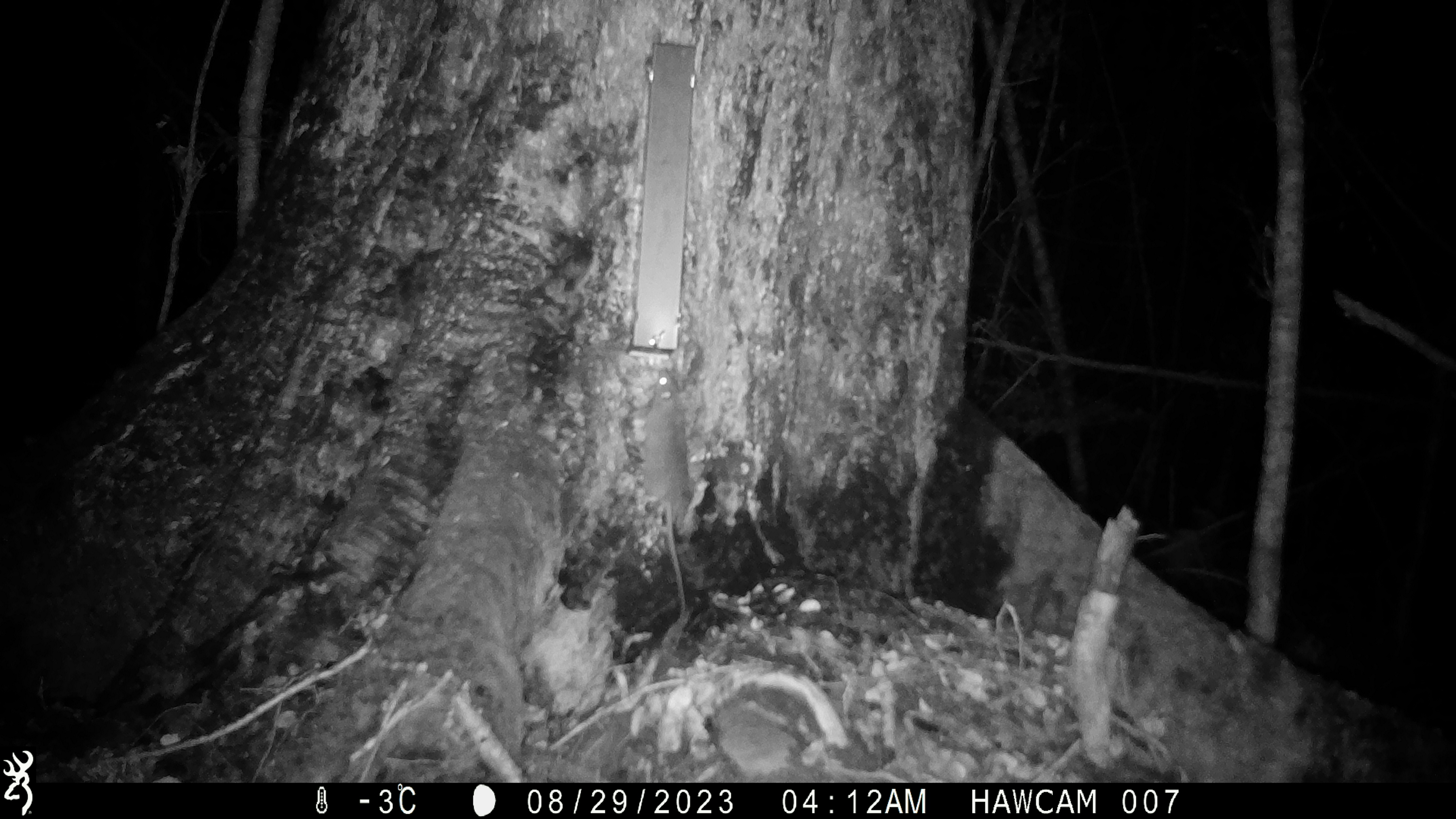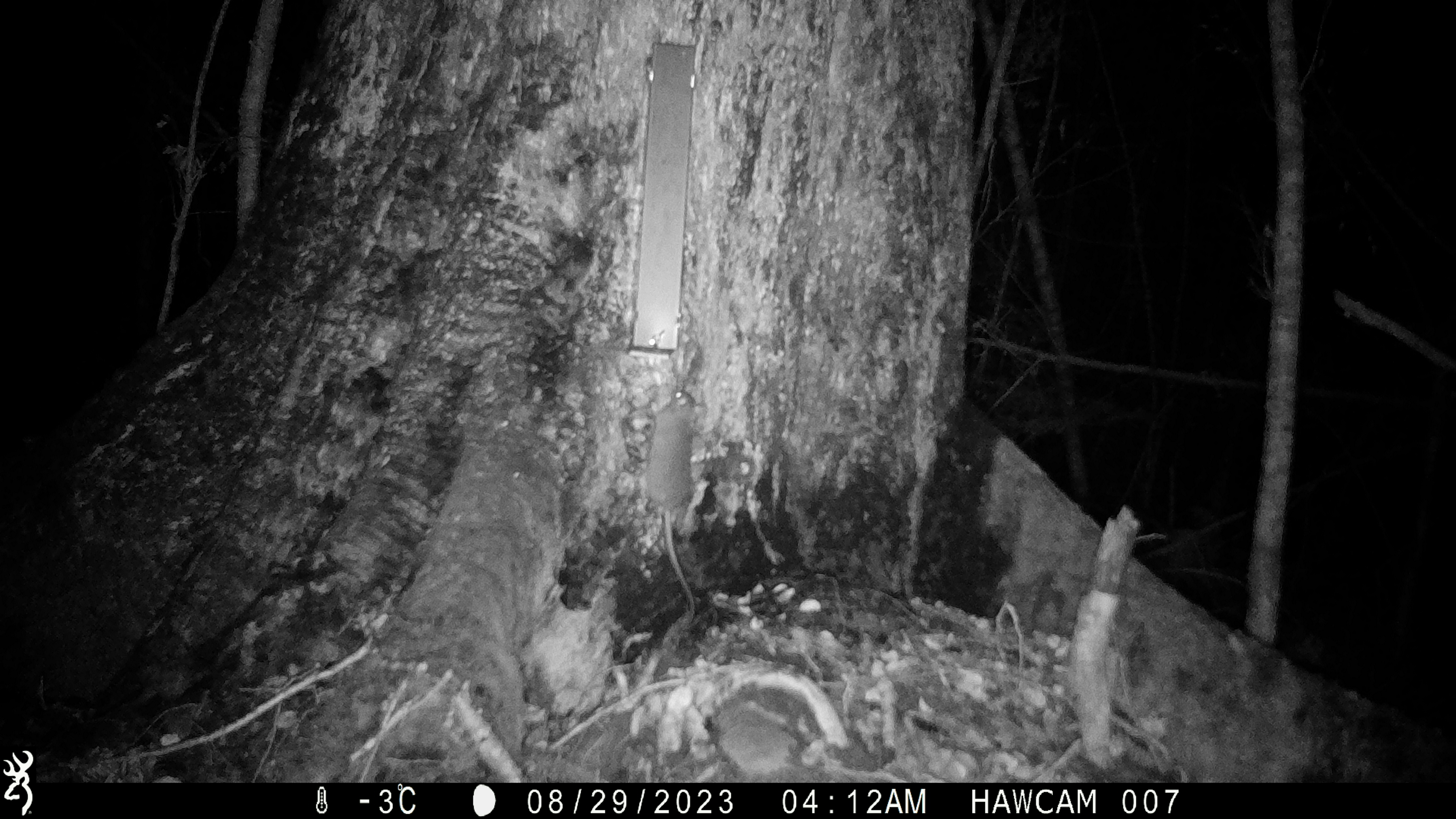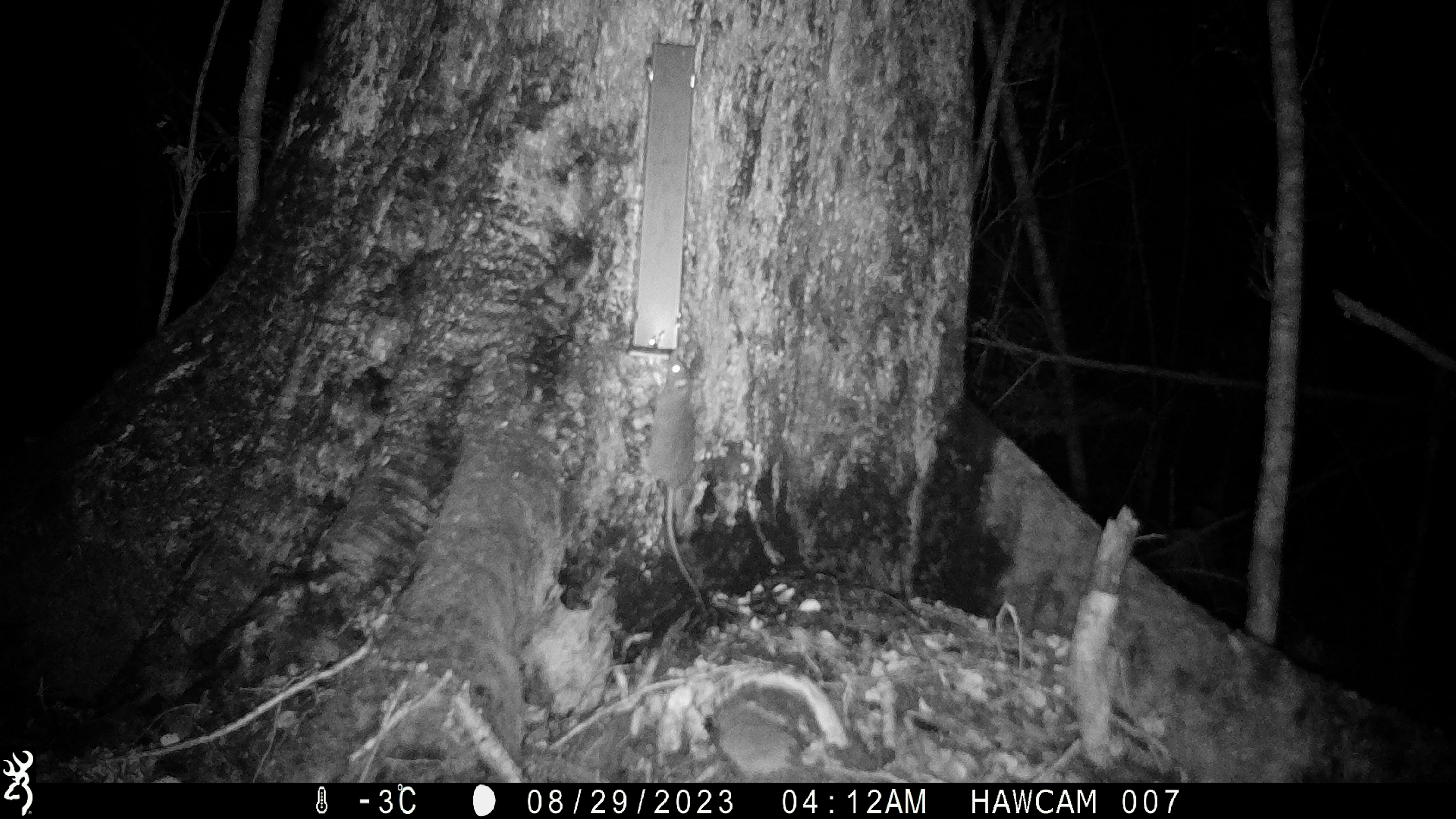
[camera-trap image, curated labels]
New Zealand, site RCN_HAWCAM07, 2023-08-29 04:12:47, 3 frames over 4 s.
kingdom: Animalia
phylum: Chordata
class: Mammalia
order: Rodentia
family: Muridae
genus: Rattus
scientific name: Rattus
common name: rat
Rat (Rattus).